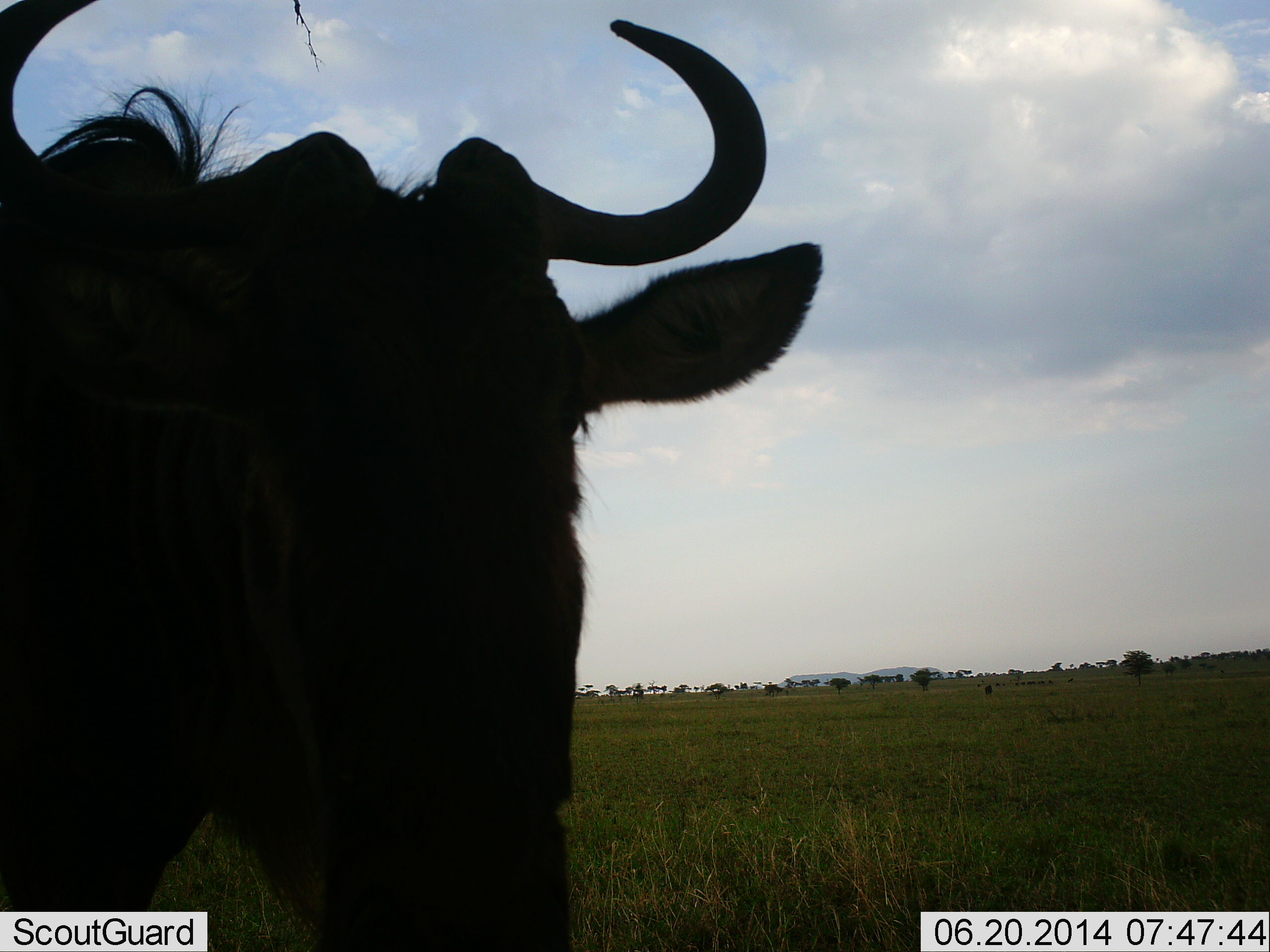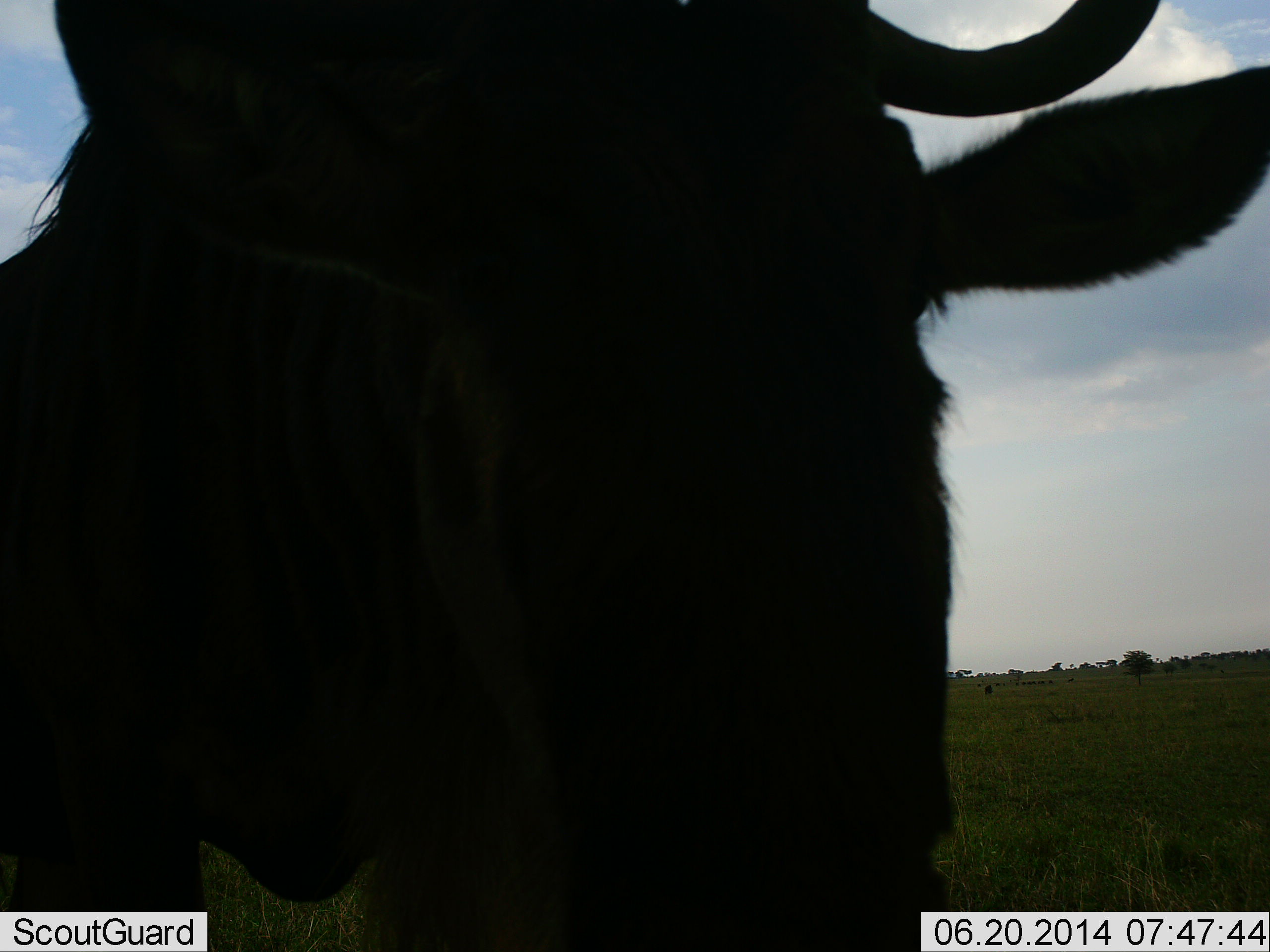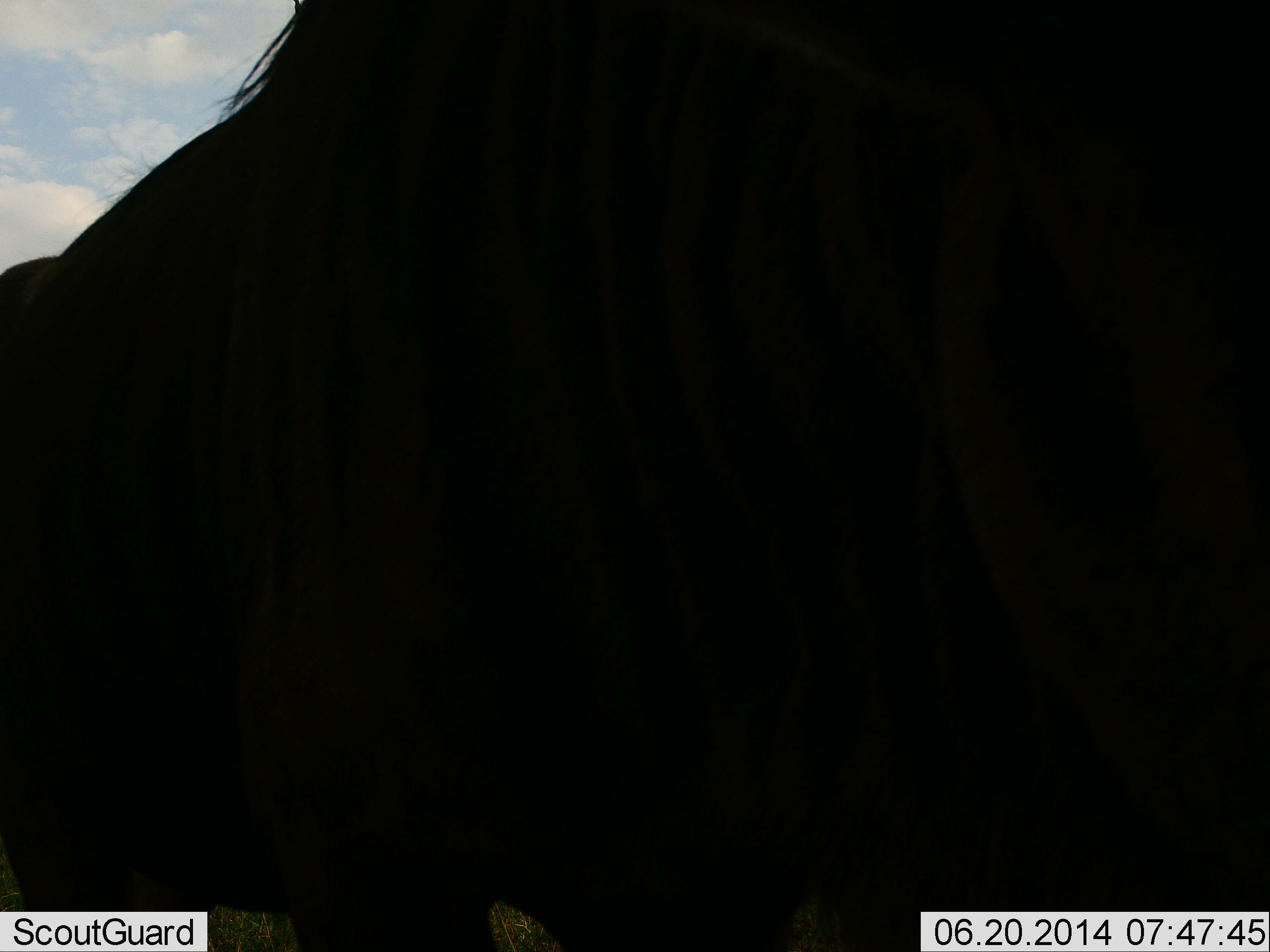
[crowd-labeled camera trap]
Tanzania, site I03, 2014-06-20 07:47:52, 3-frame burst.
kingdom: Animalia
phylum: Chordata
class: Mammalia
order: Artiodactyla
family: Bovidae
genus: Connochaetes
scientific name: Connochaetes taurinus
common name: blue wildebeest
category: wildebeest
Wildebeest (blue wildebeest) (Connochaetes taurinus), count 1. Behavior (volunteer vote fractions): standing 30%, resting 0%, moving 90%, interacting 0%. Young present (vote fraction): 0%. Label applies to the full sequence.